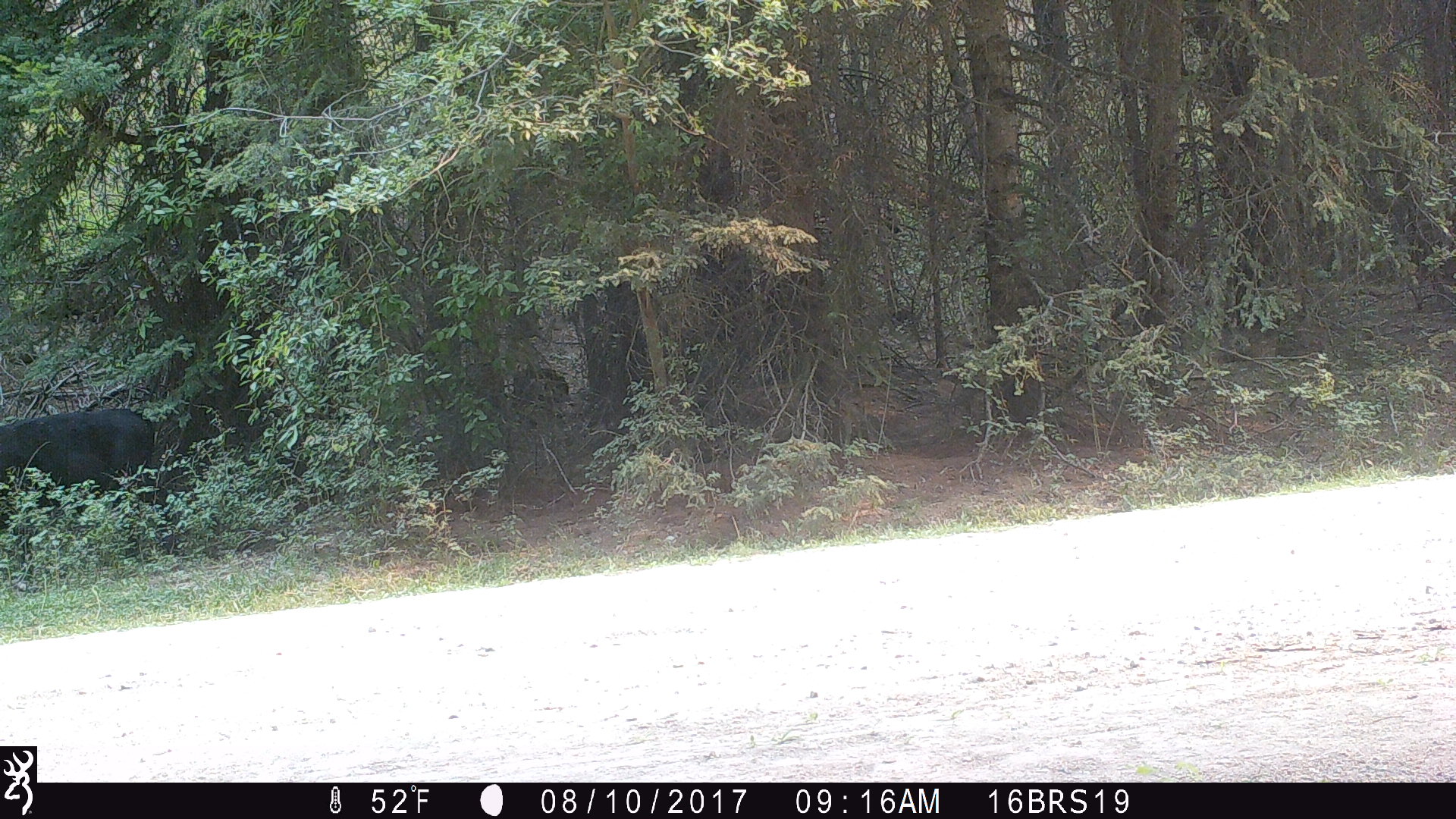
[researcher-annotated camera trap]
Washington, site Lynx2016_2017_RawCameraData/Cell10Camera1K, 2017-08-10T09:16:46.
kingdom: Animalia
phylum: Chordata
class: Mammalia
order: Artiodactyla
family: Bovidae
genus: Bos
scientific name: Bos taurus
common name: domestic cattle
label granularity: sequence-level